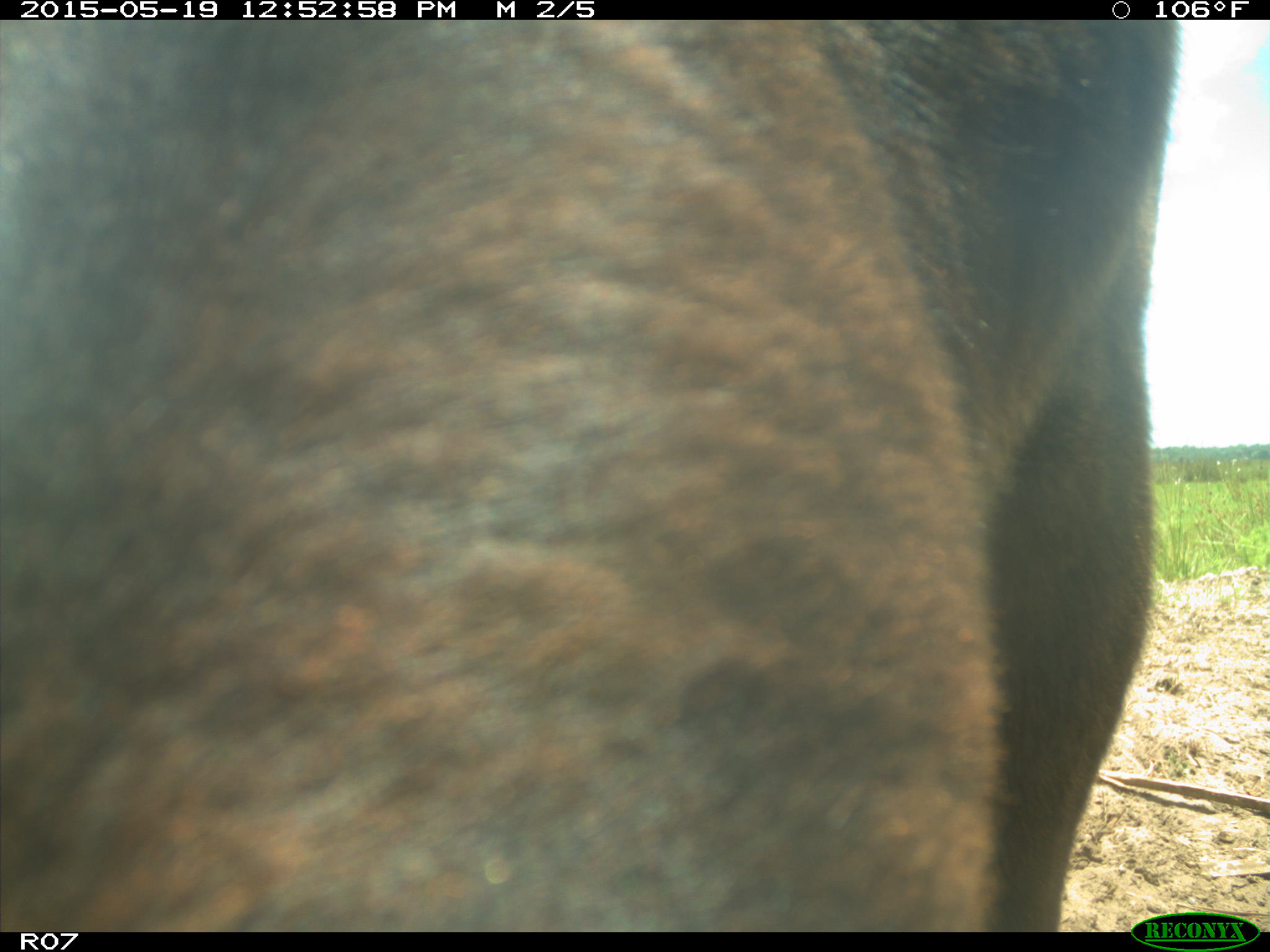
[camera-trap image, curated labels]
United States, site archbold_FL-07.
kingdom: Animalia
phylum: Chordata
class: Mammalia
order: Artiodactyla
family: Bovidae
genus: Bos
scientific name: Bos taurus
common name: domestic cow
Bos taurus (domestic cow).